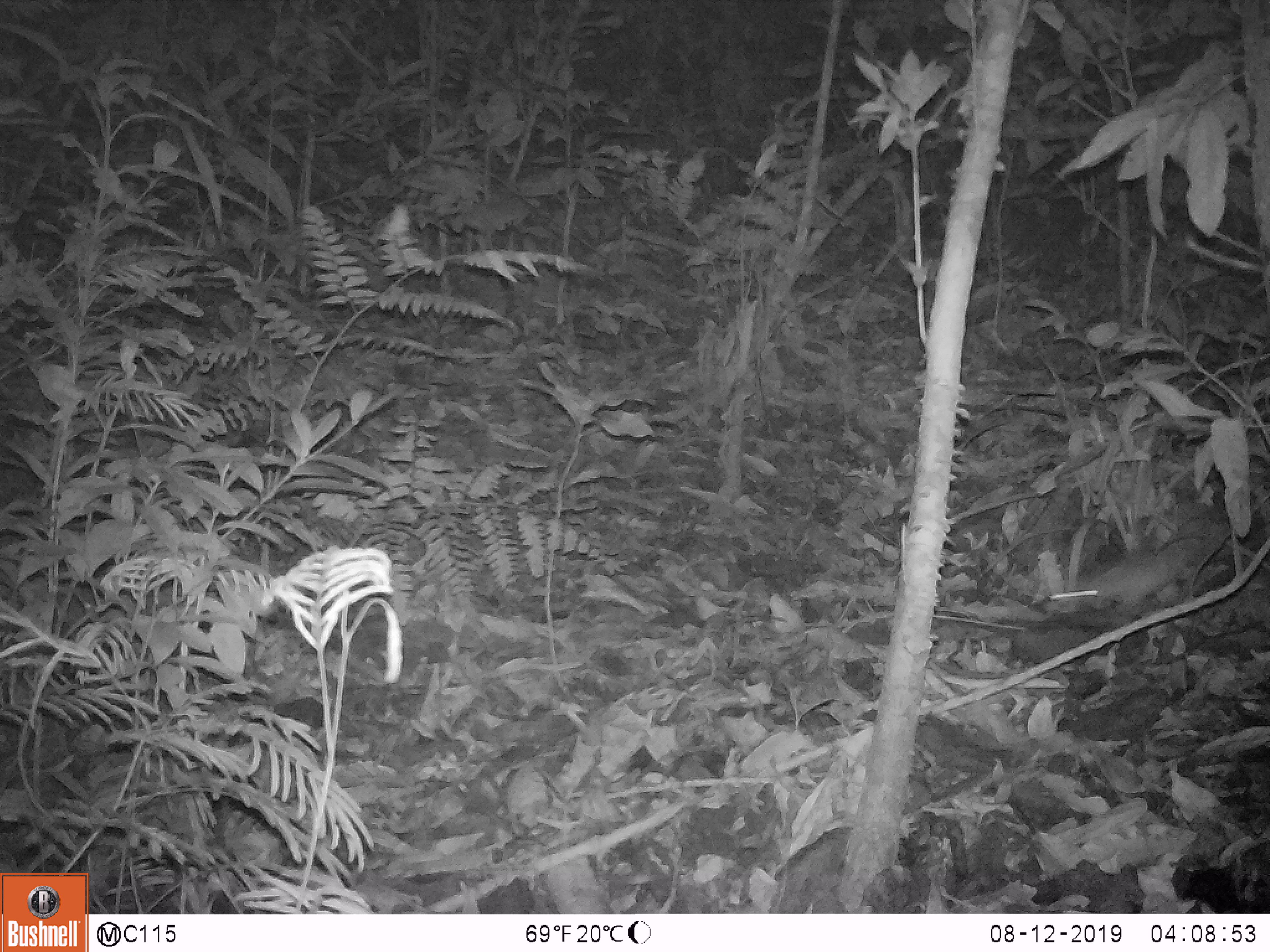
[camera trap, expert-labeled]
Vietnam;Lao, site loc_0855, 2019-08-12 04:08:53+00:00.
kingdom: Animalia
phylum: Chordata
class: Mammalia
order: Rodentia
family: Muridae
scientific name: Muridae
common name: old-world mice and rats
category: unidentified murid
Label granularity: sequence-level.